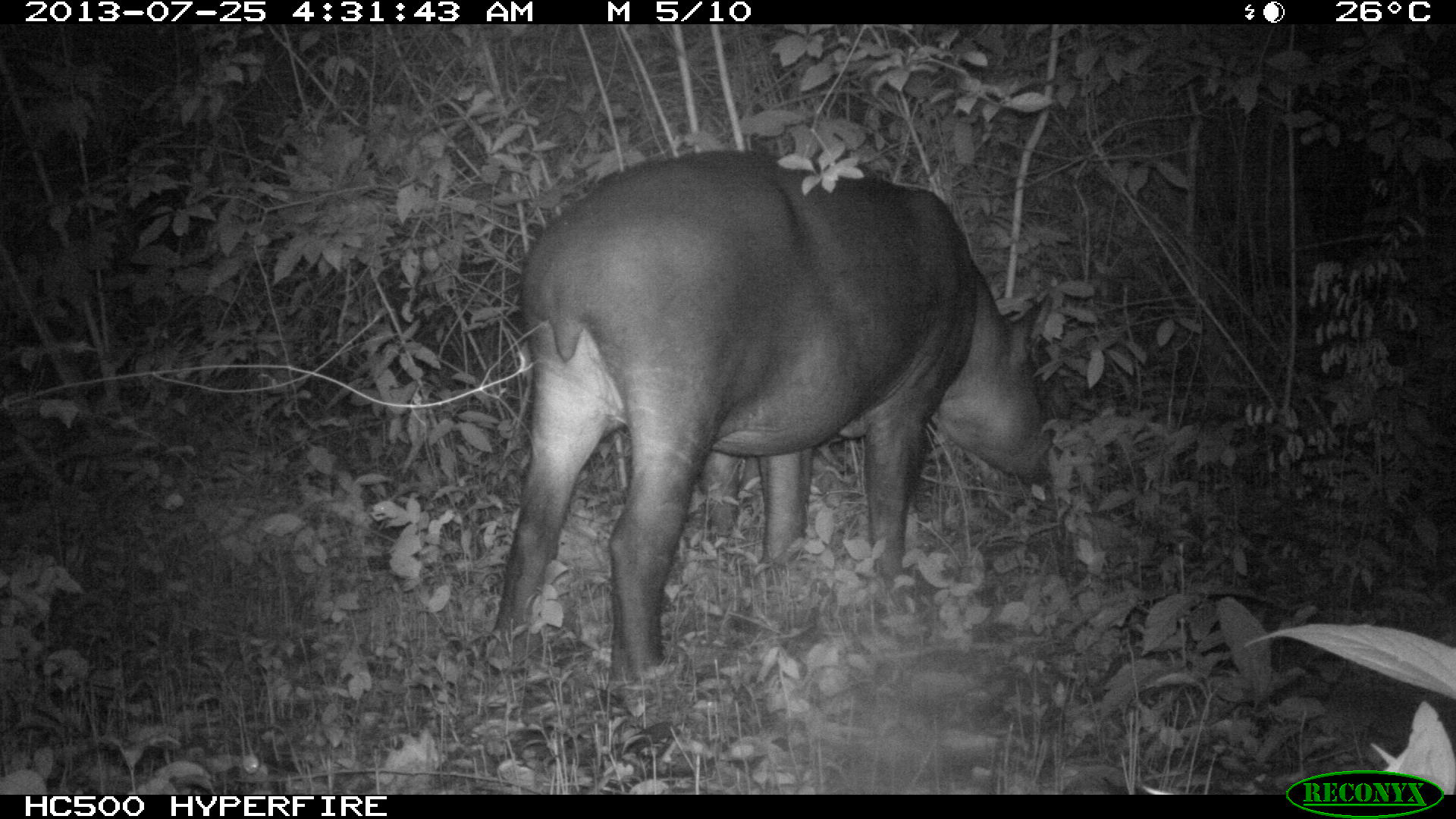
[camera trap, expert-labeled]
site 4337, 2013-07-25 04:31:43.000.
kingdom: Animalia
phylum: Chordata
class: Mammalia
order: Perissodactyla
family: Tapiridae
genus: Tapirus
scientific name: Tapirus bairdii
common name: baird's tapir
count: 2